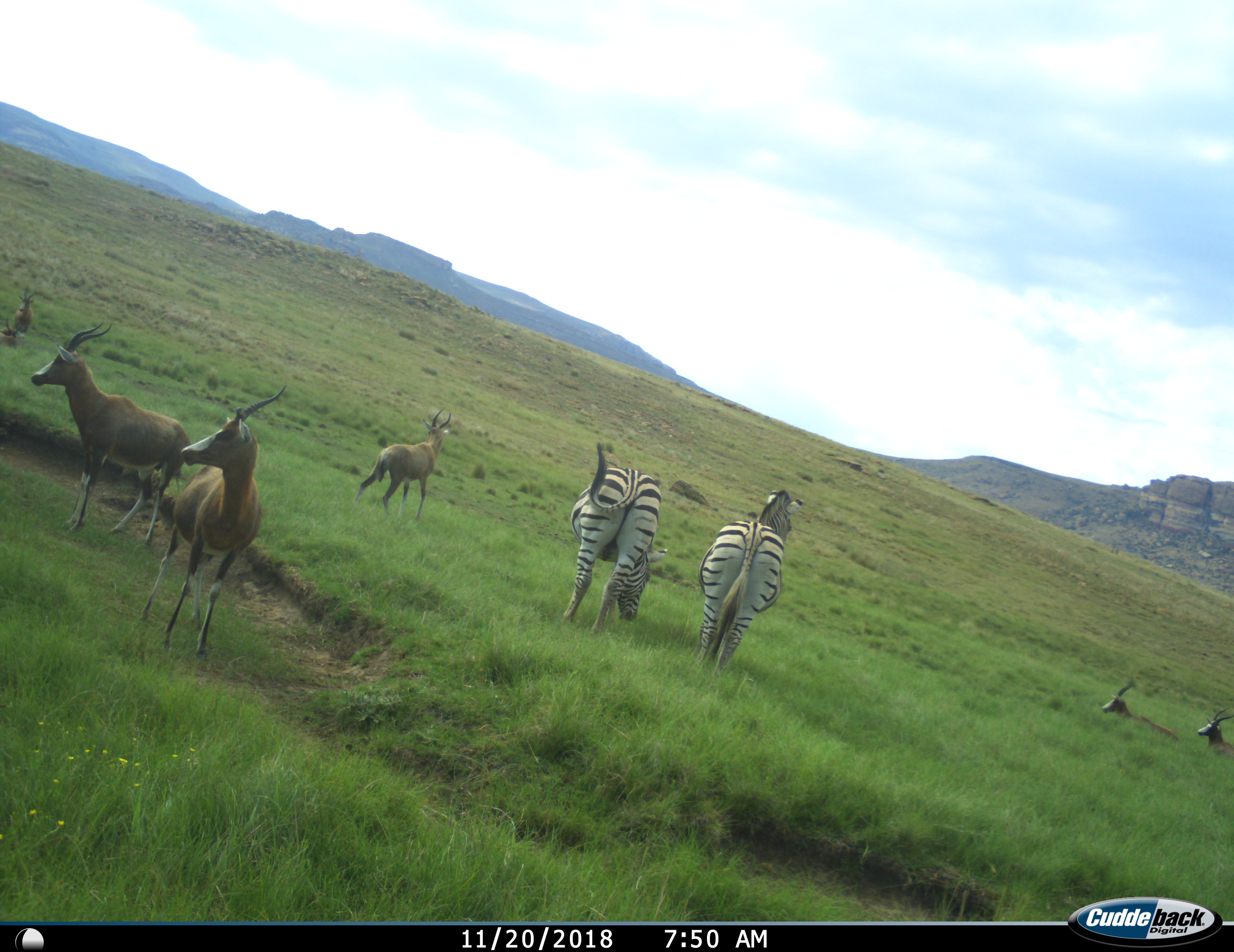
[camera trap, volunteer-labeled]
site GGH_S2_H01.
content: unidentified animal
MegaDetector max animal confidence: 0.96